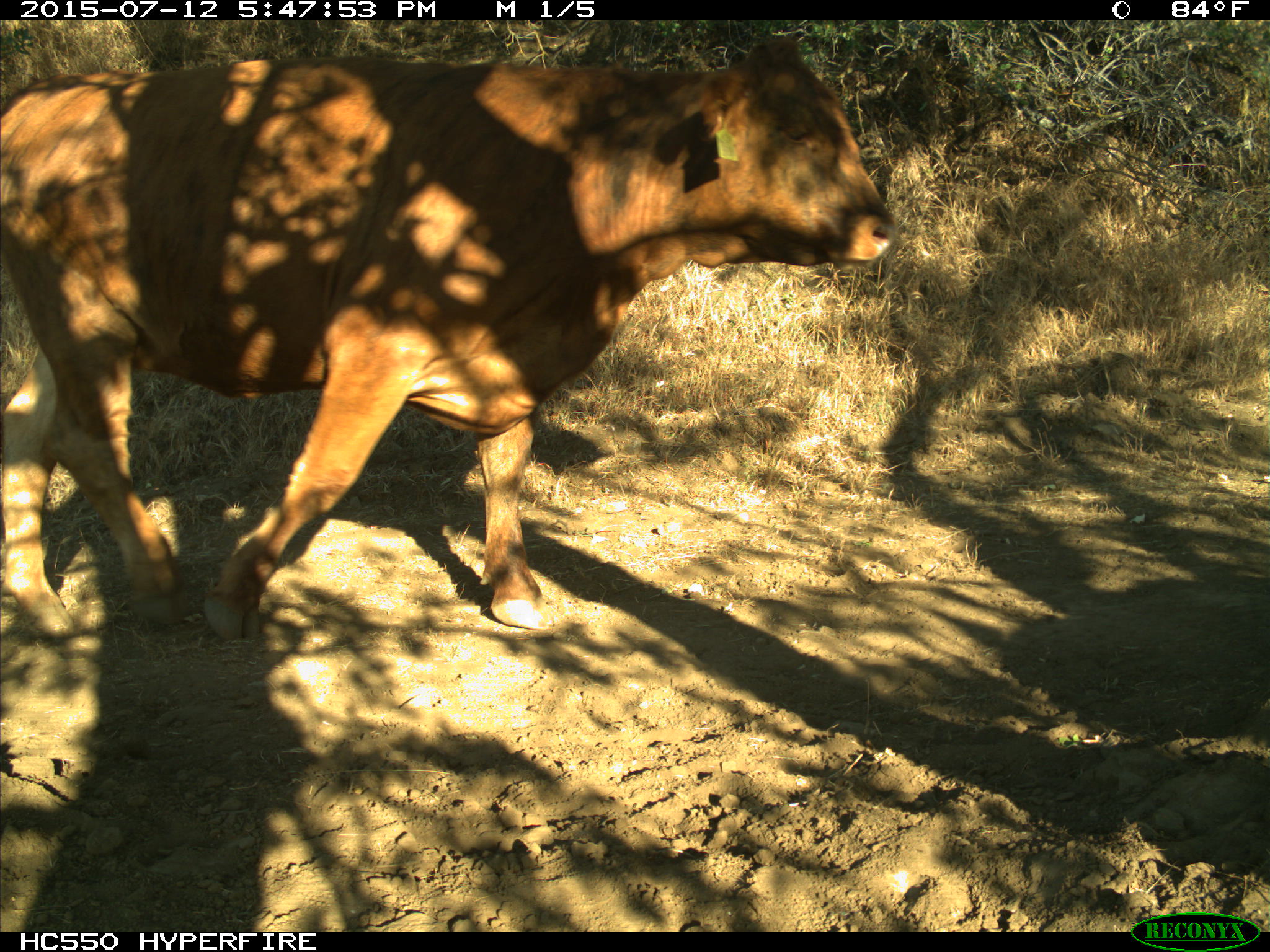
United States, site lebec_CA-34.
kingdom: Animalia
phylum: Chordata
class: Mammalia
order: Artiodactyla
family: Bovidae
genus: Bos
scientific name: Bos taurus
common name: domestic cow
Bos taurus (domestic cow).